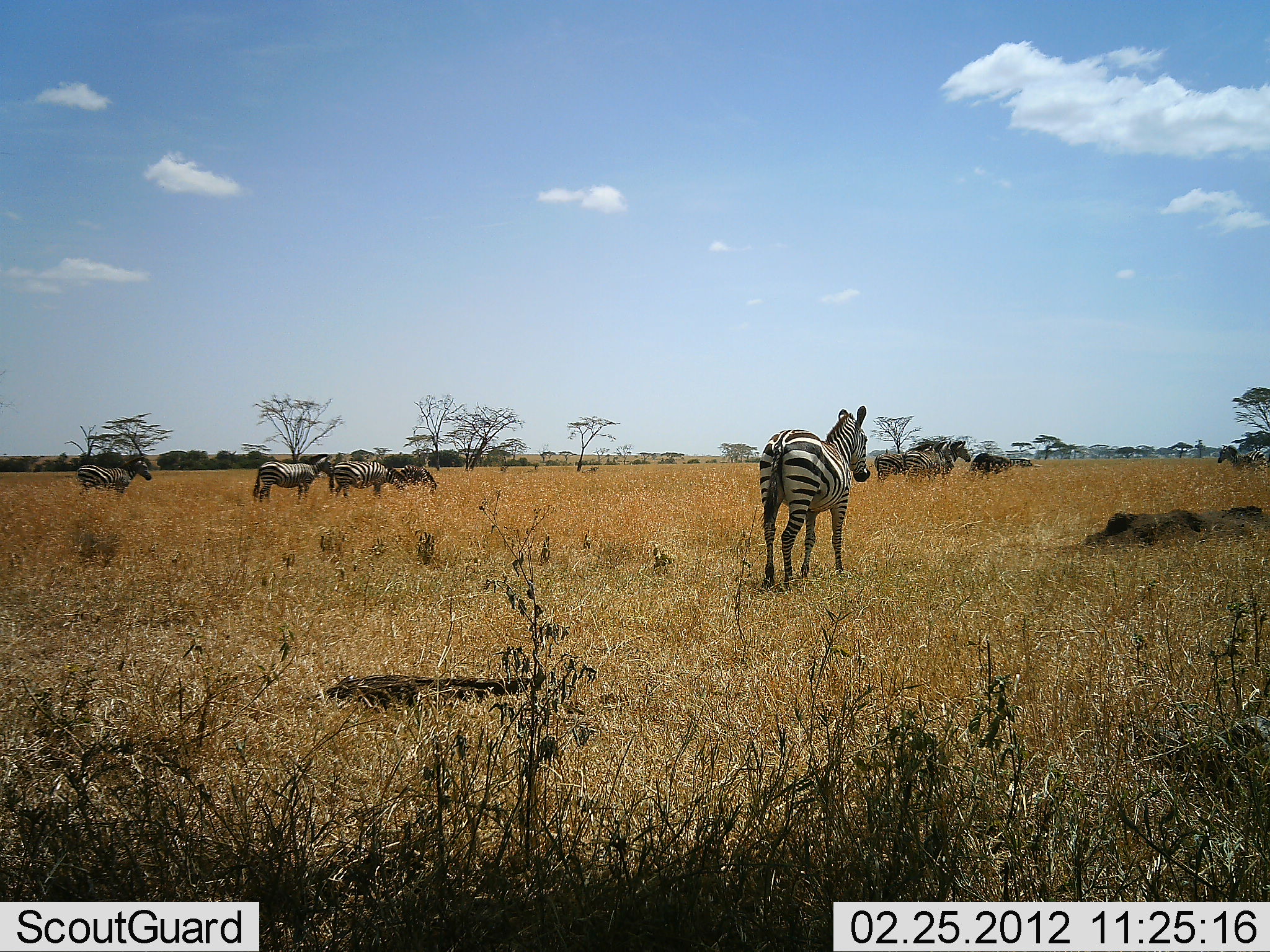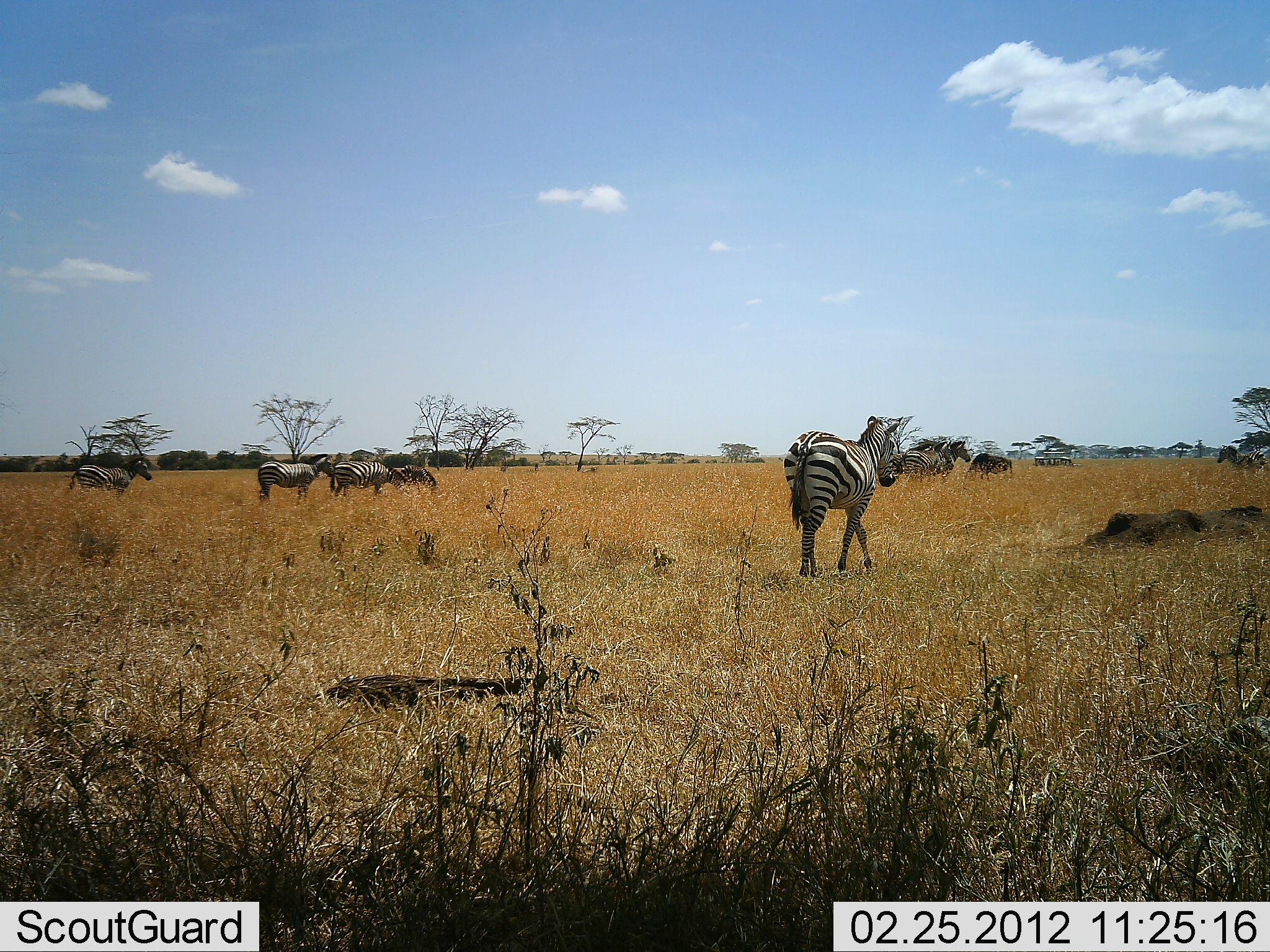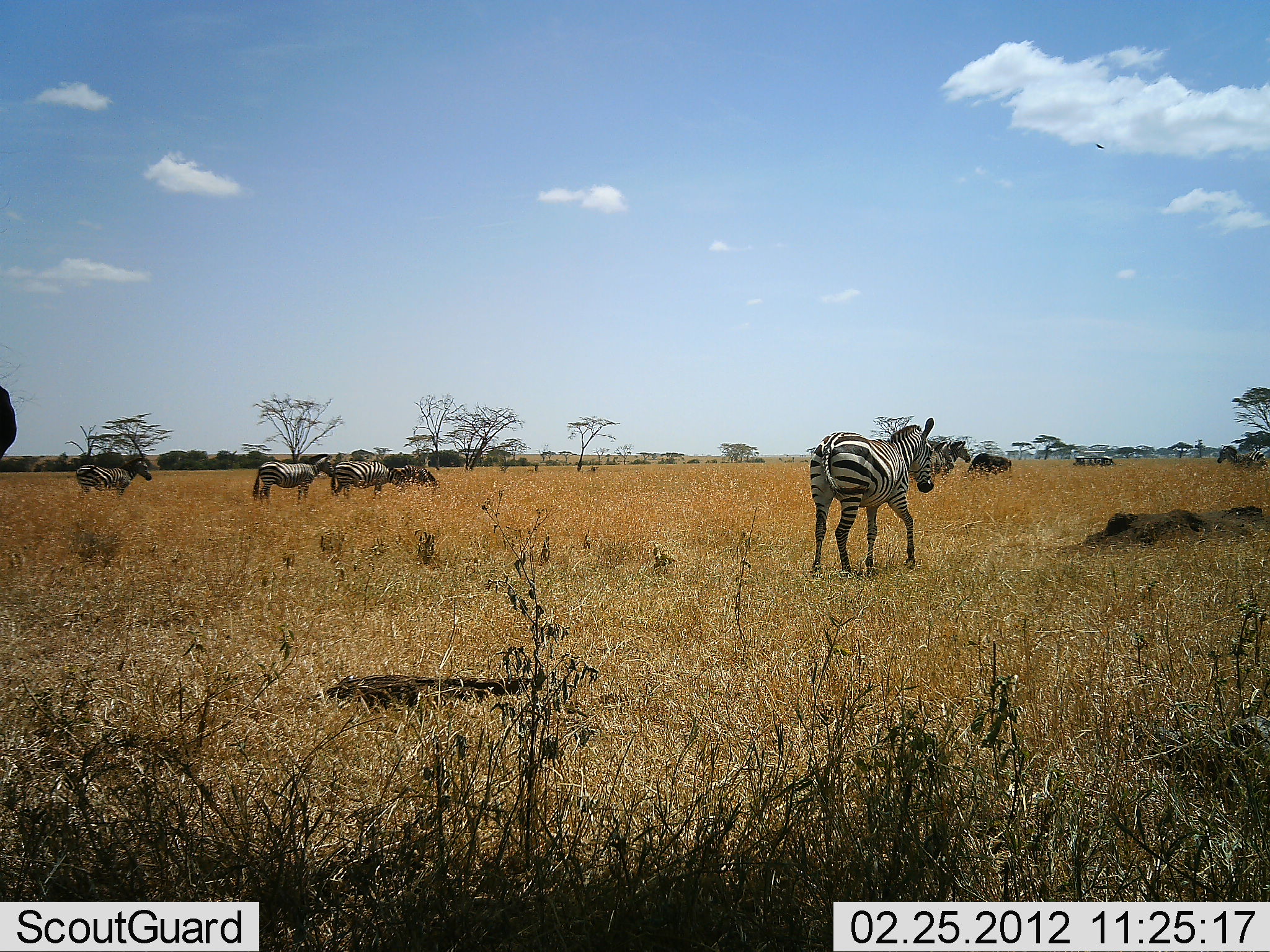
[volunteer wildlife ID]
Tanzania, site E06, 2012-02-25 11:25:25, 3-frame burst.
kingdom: Animalia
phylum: Chordata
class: Mammalia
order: Perissodactyla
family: Equidae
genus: Equus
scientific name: Equus quagga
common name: plains zebra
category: zebra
Zebra (plains zebra) (Equus quagga), count 8. Behavior (volunteer vote fractions): standing 79%, resting 0%, moving 79%, interacting 4%. Young present (vote fraction): 0%. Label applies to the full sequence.